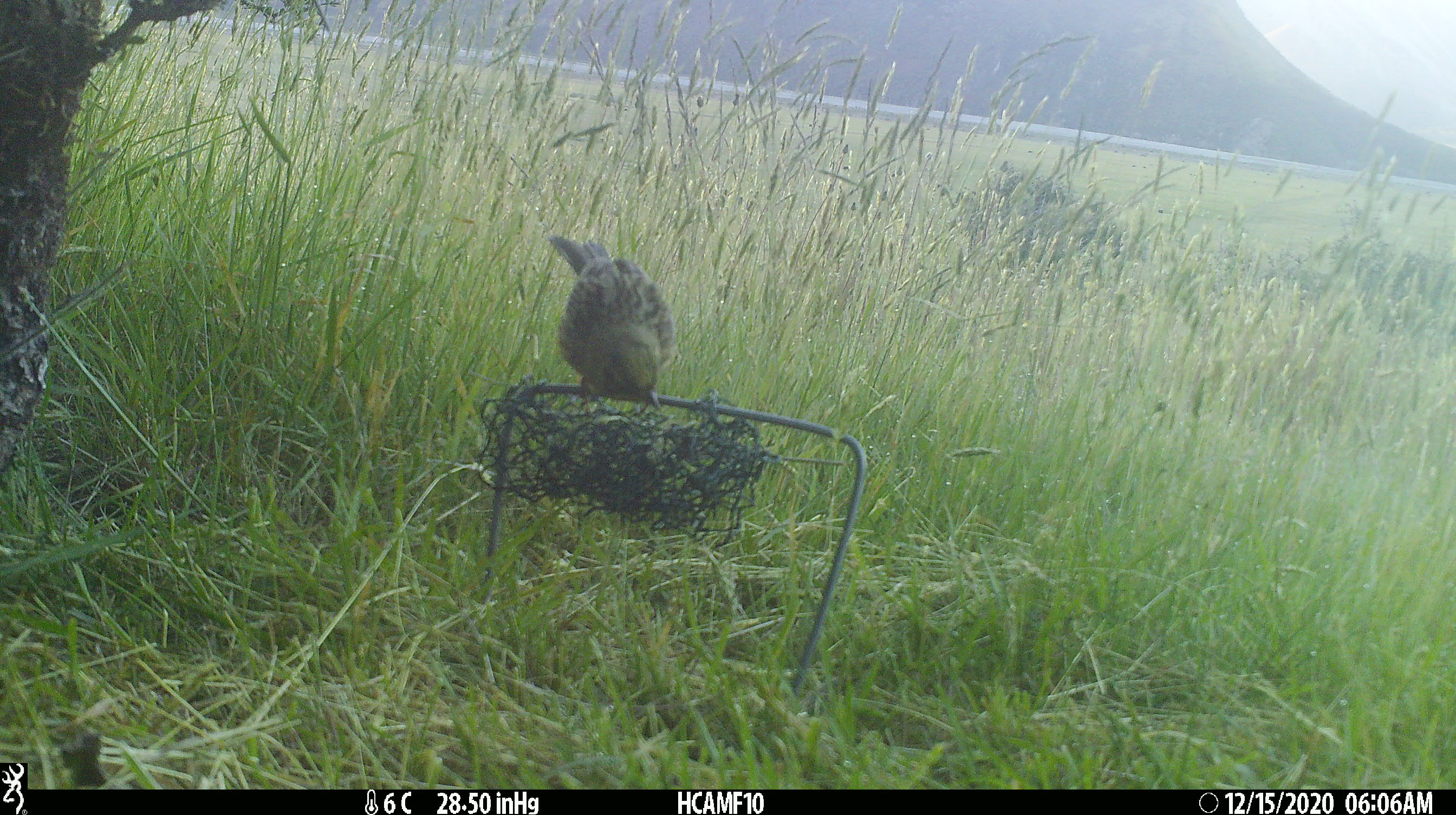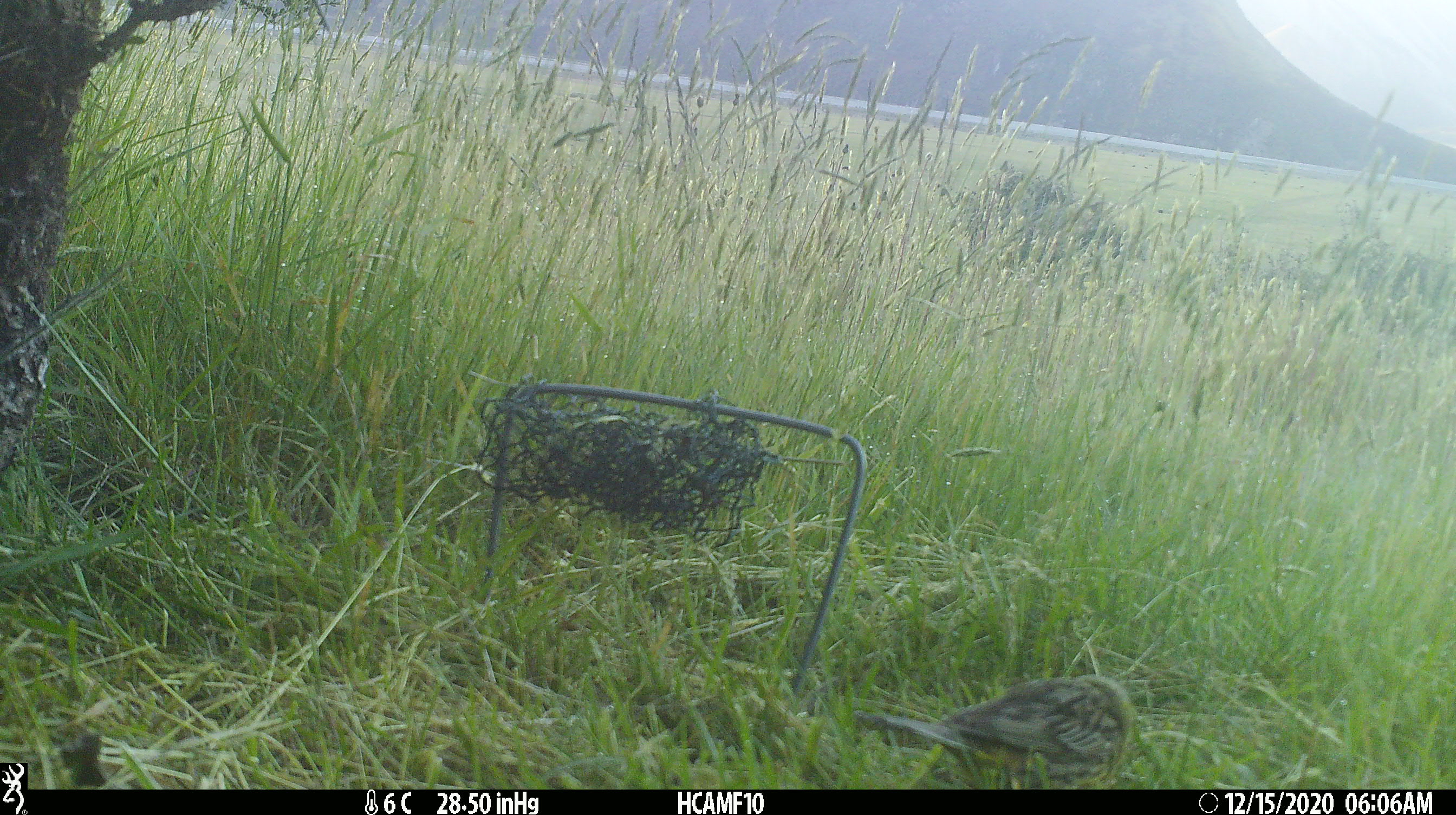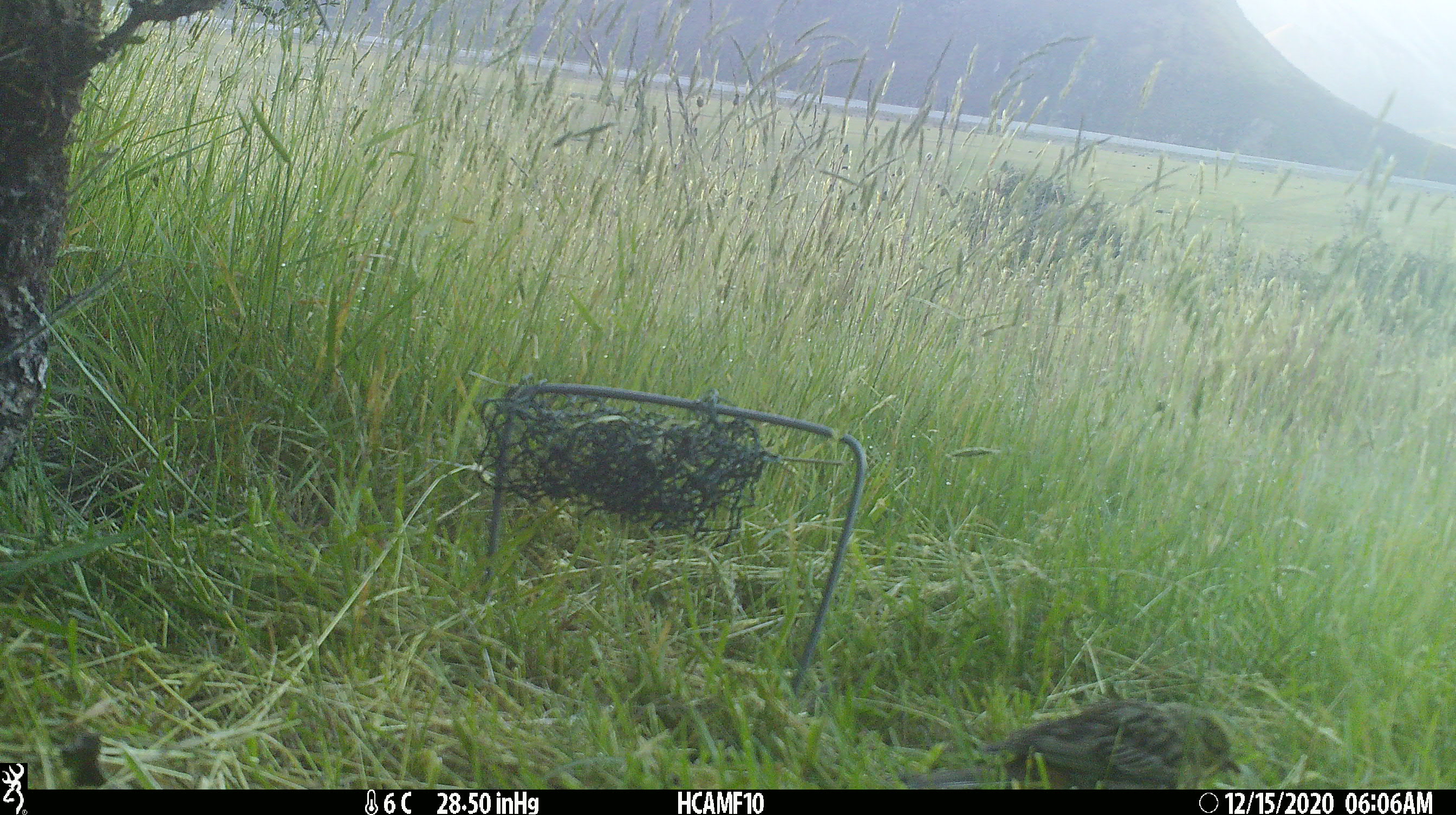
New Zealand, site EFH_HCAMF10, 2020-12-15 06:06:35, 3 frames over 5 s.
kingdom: Animalia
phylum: Chordata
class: Aves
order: Passeriformes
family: Emberizidae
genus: Emberiza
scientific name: Emberiza citrinella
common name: yellowhammer